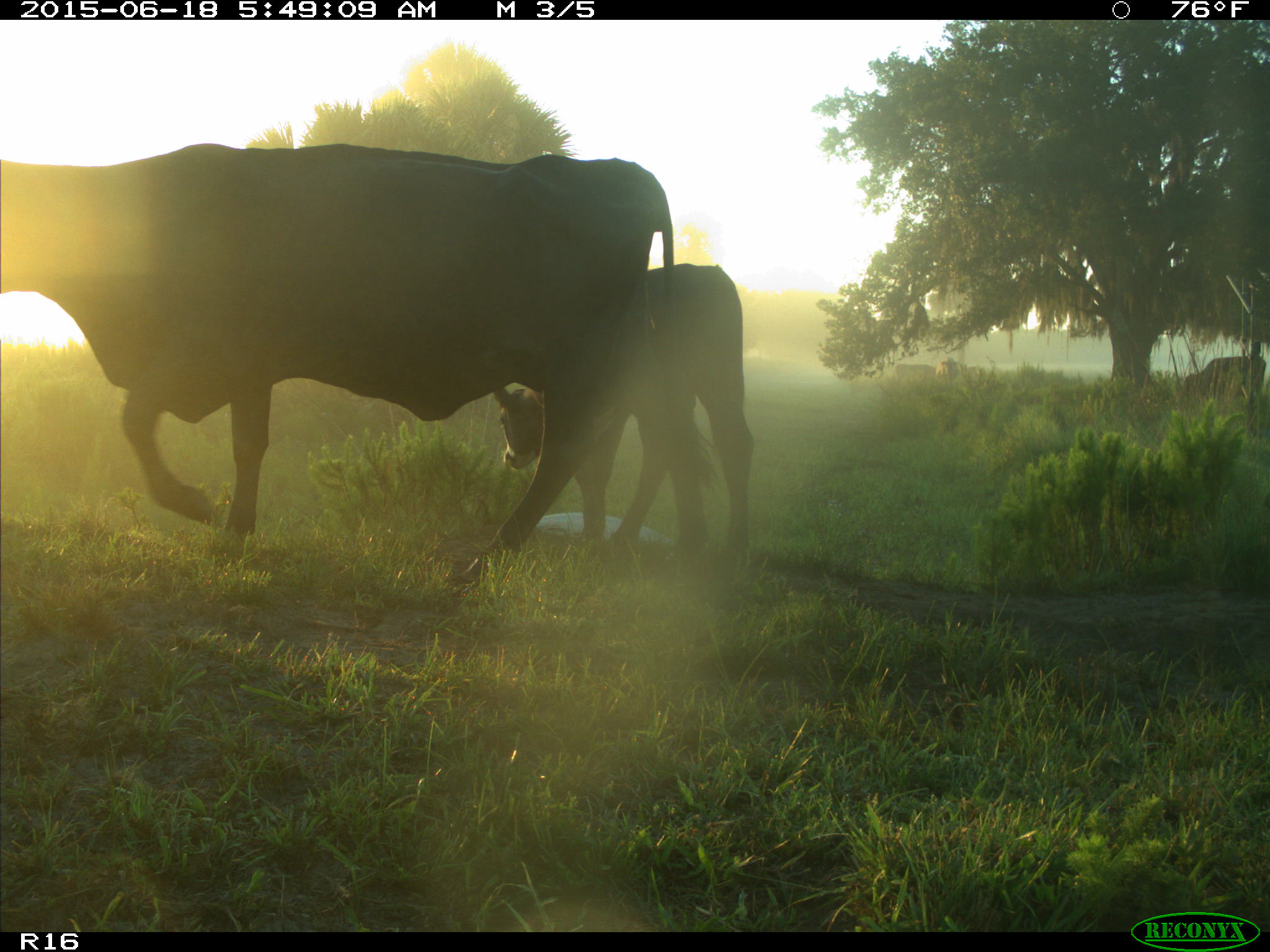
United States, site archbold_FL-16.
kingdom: Animalia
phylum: Chordata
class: Mammalia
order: Artiodactyla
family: Bovidae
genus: Bos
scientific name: Bos taurus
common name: domestic cow